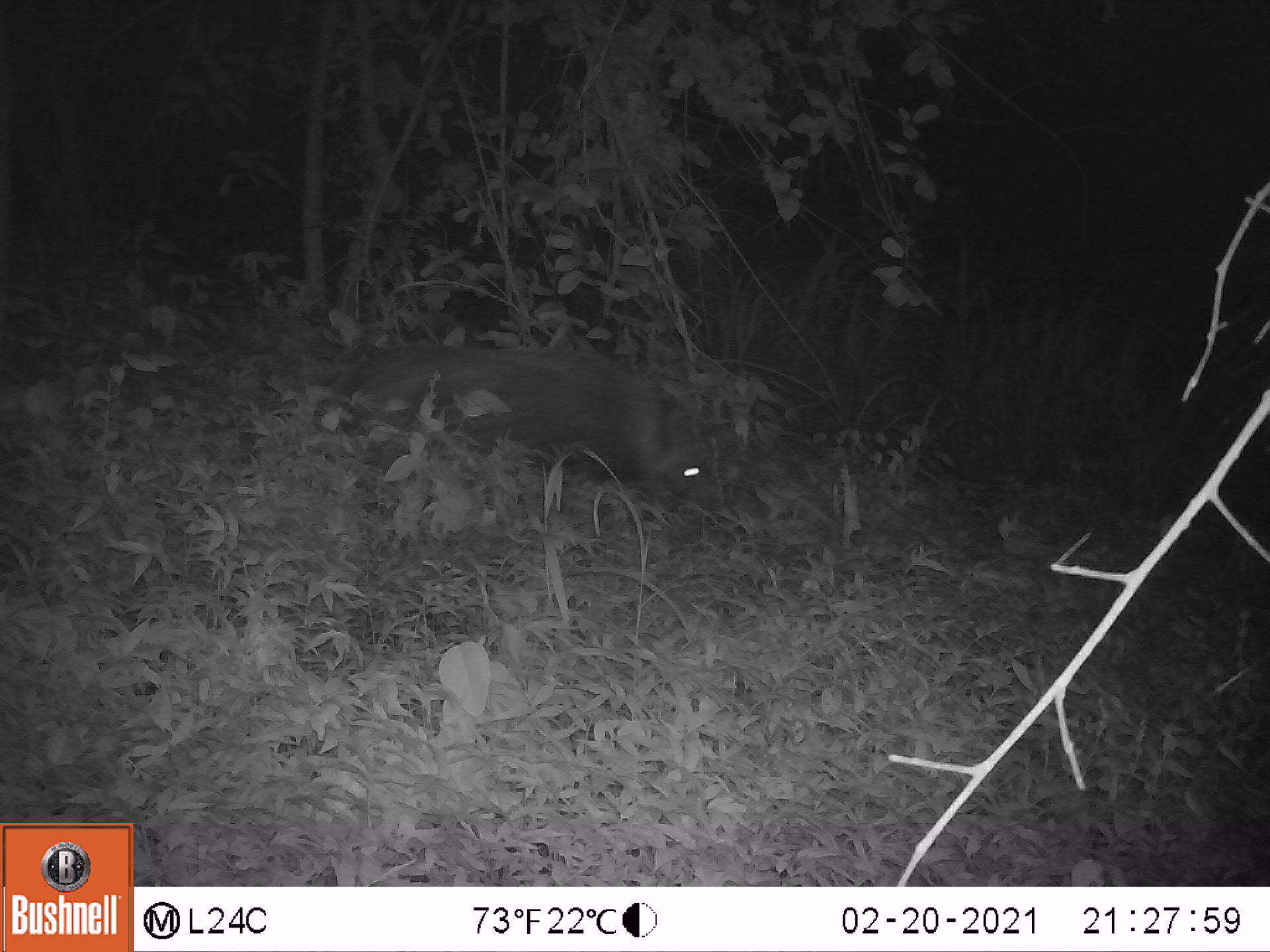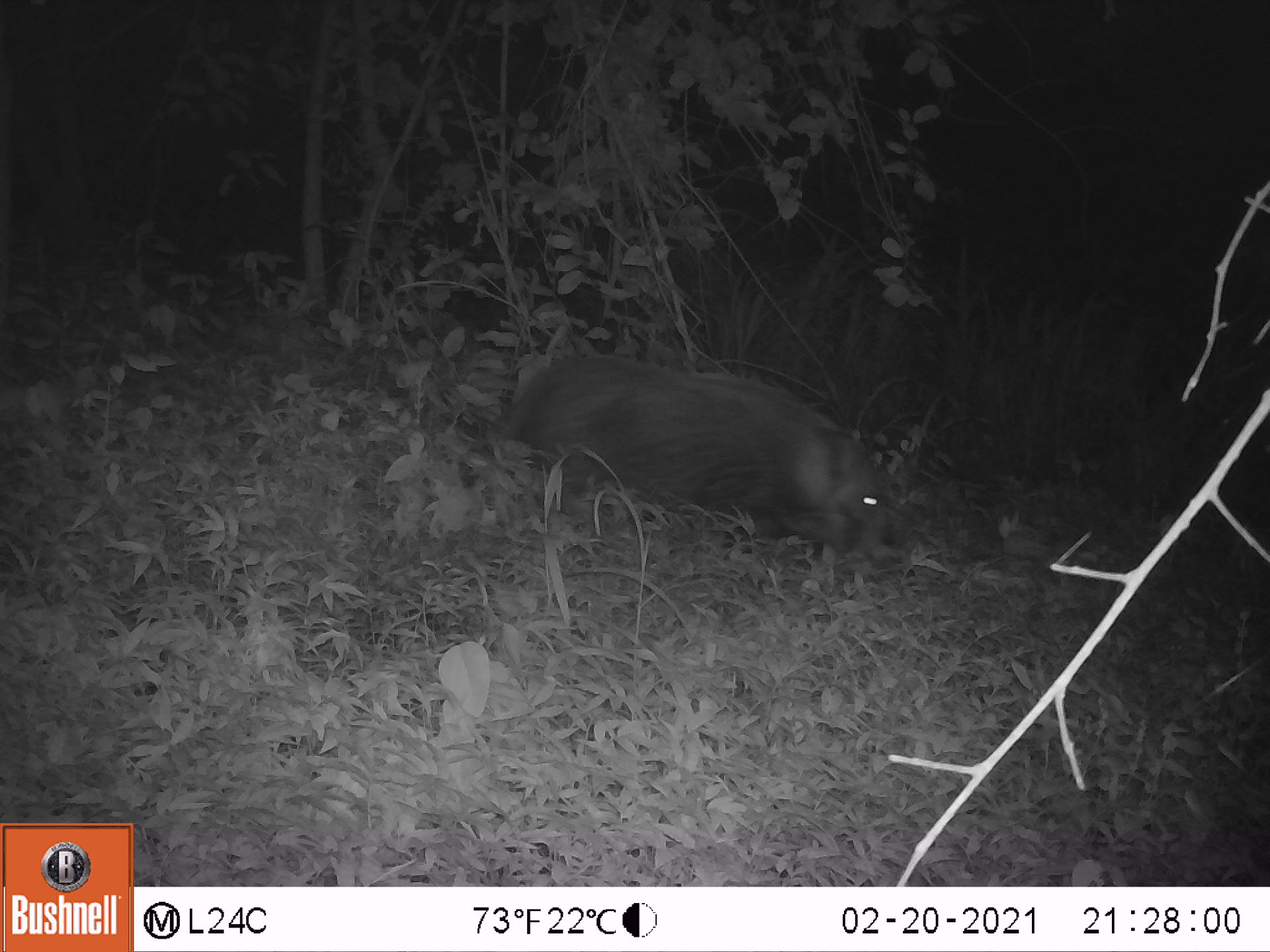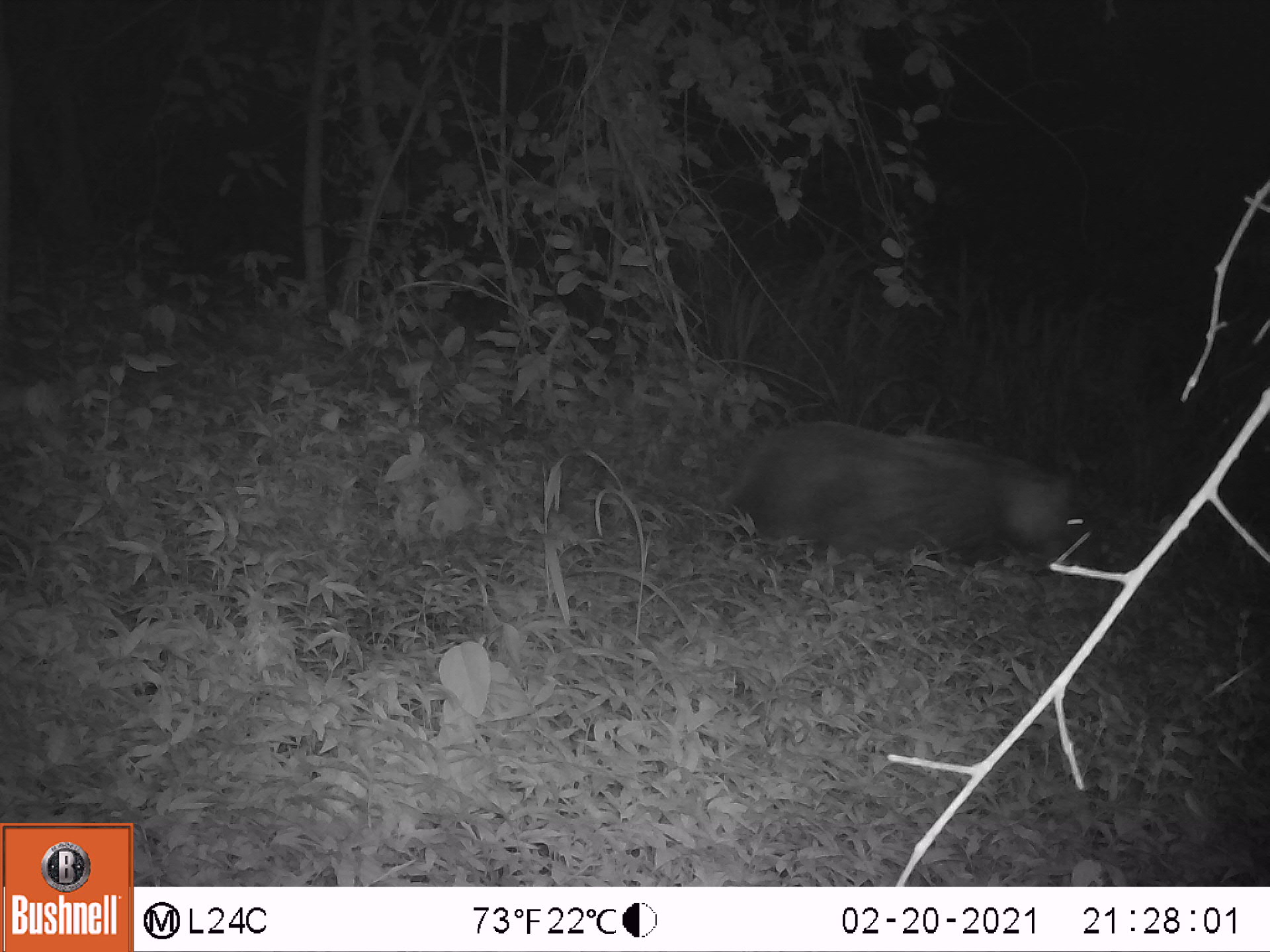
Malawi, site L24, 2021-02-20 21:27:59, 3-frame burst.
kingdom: Animalia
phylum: Chordata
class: Mammalia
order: Artiodactyla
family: Suidae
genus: Potamochoerus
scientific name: Potamochoerus larvatus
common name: bushpig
Bushpig (Potamochoerus larvatus), count 1.